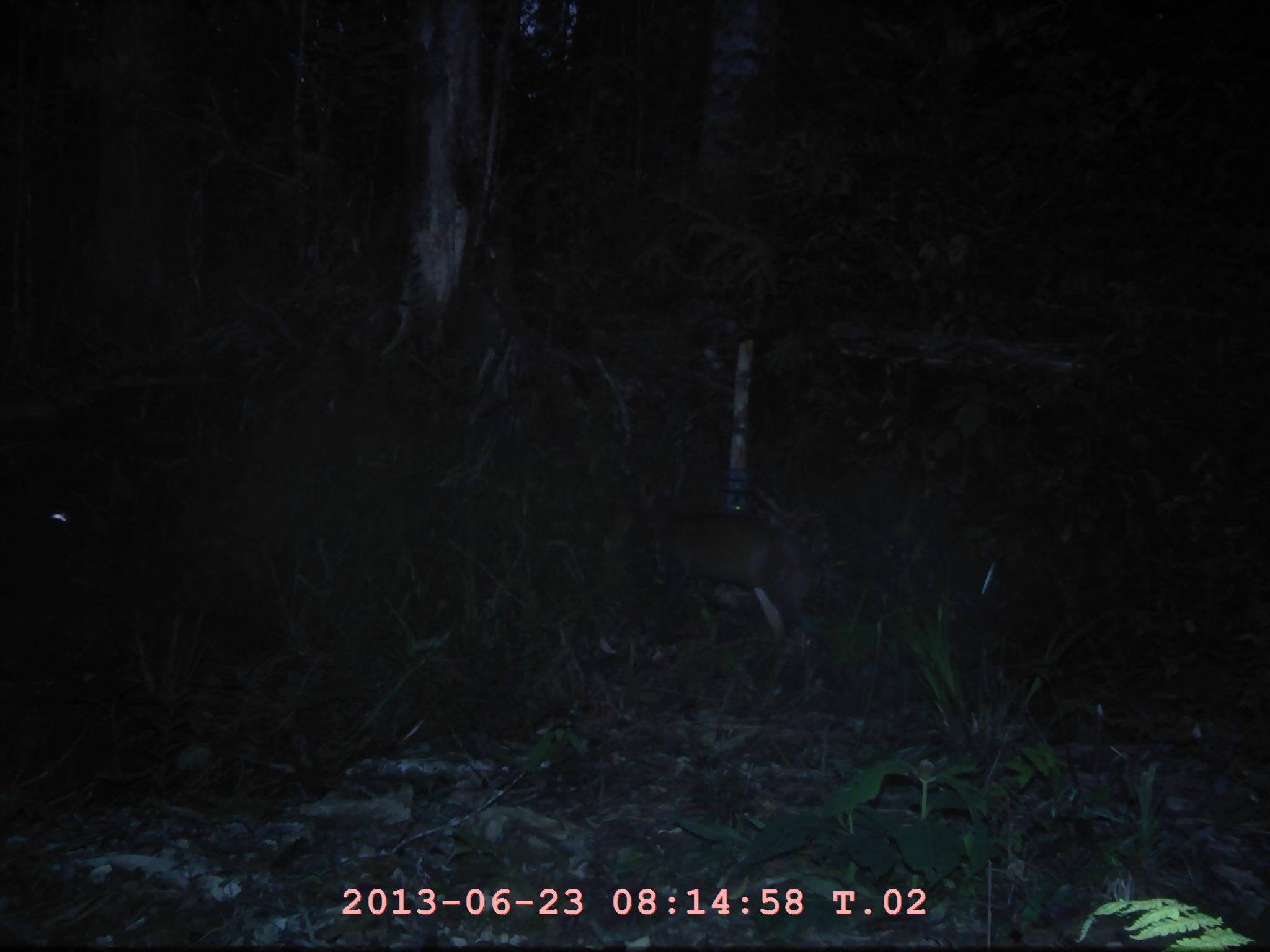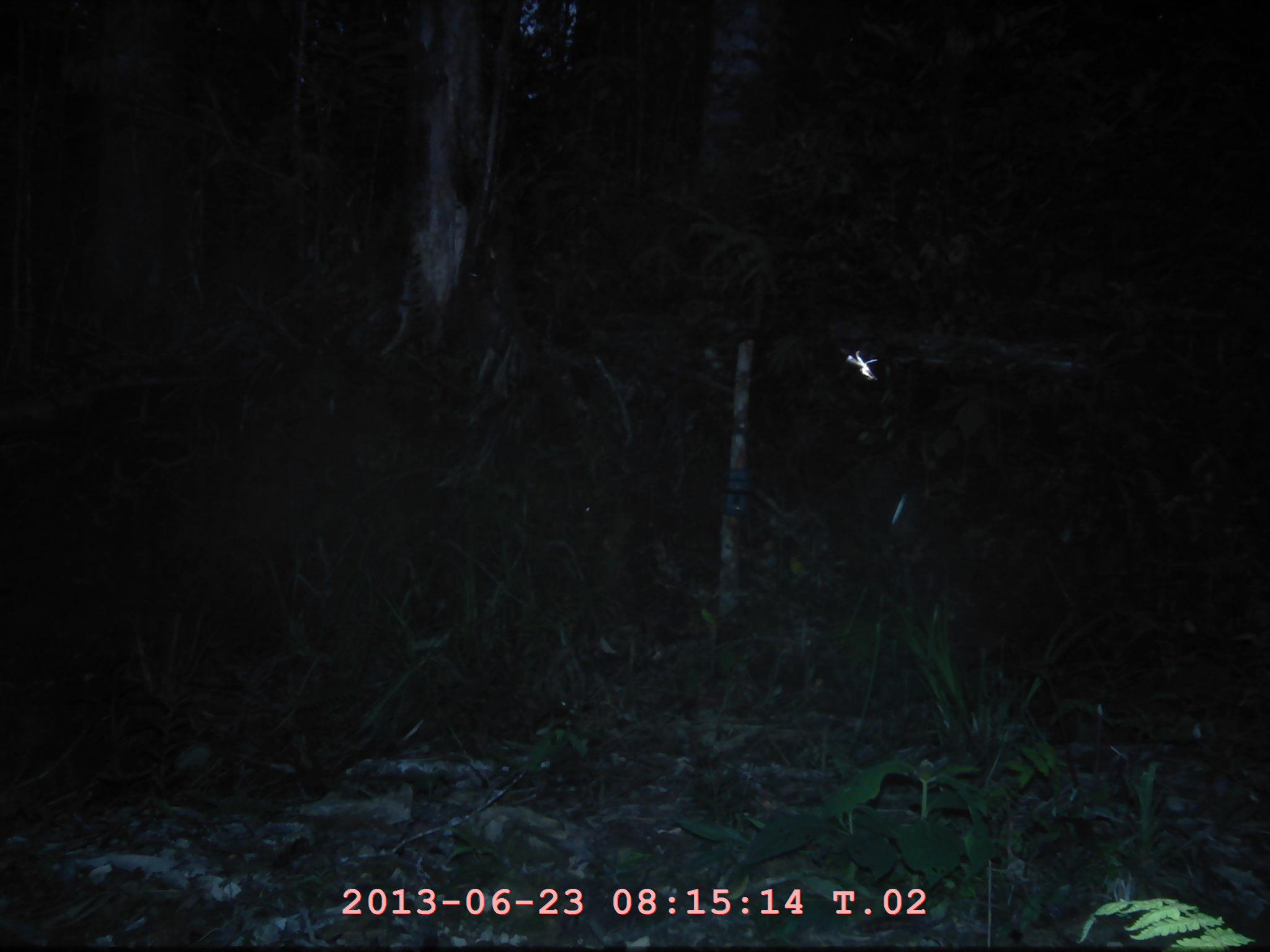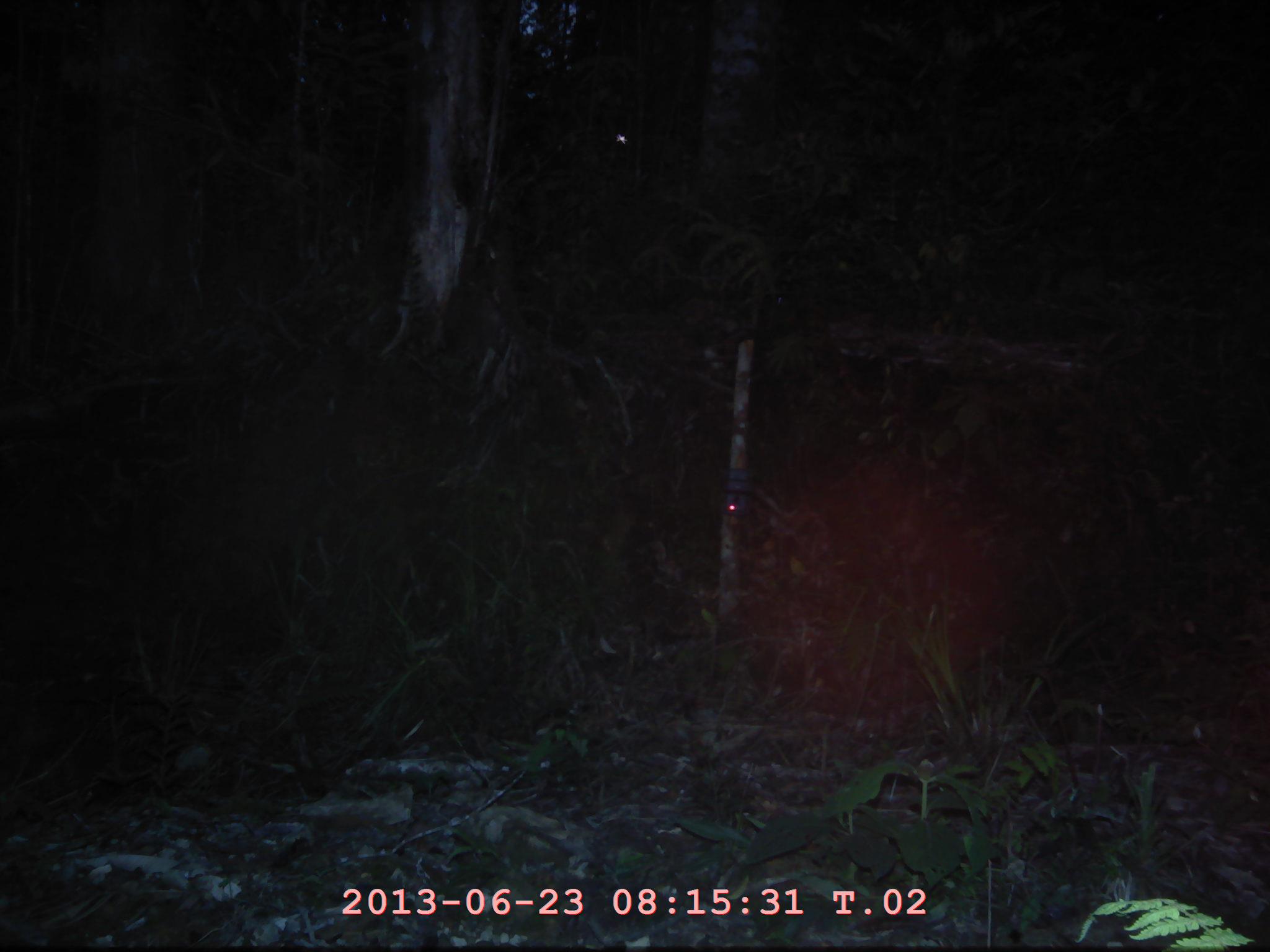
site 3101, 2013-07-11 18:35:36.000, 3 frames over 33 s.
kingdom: Animalia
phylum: Chordata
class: Mammalia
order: Artiodactyla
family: Cervidae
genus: Muntiacus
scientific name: Muntiacus muntjak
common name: southern red muntjac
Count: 1.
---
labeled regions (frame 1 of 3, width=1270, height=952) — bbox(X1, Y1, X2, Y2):
muntiacus muntjak: bbox(649, 501, 823, 640)